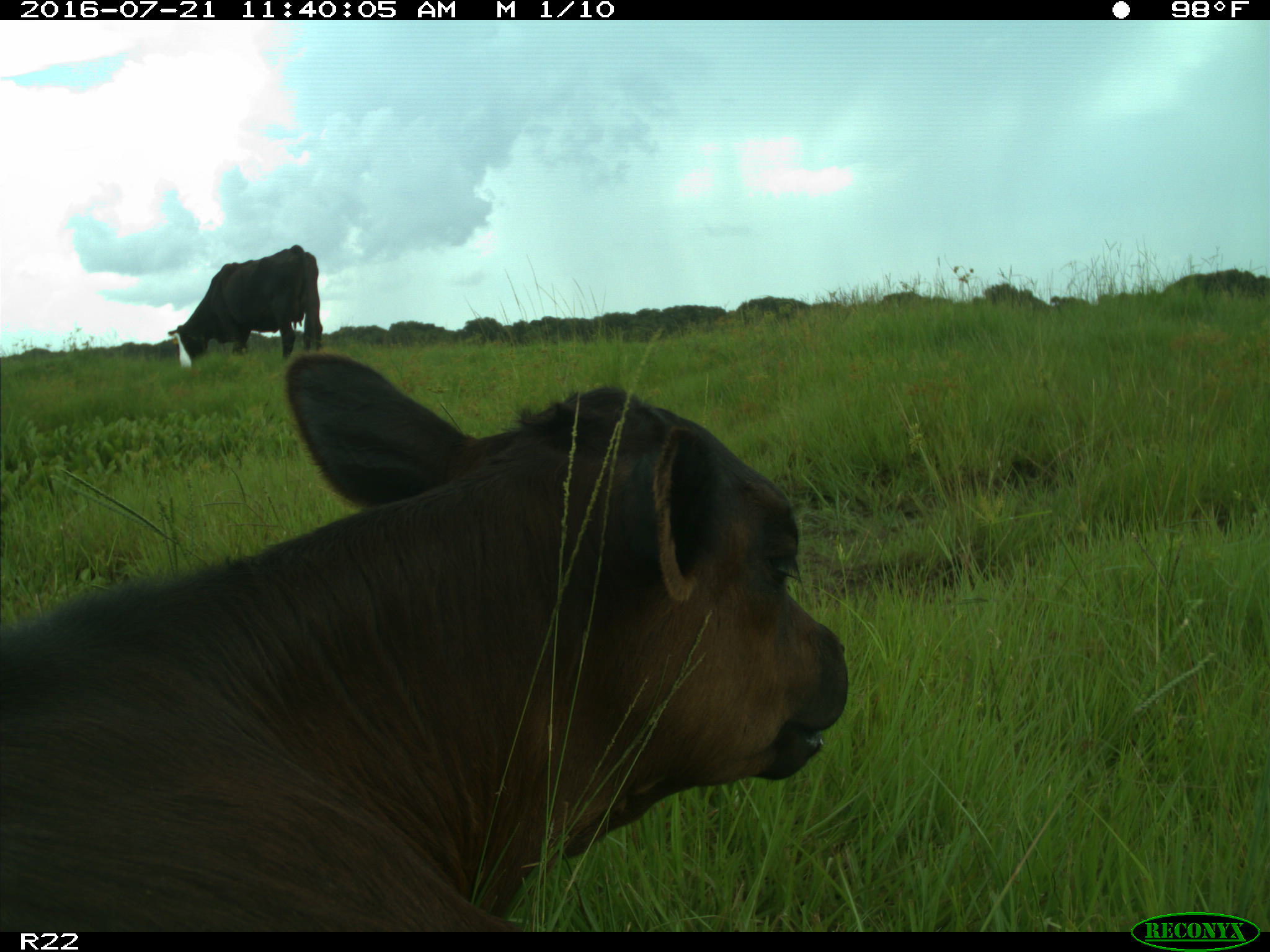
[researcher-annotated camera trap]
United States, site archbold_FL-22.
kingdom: Animalia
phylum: Chordata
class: Mammalia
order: Artiodactyla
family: Bovidae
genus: Bos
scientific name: Bos taurus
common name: domestic cow